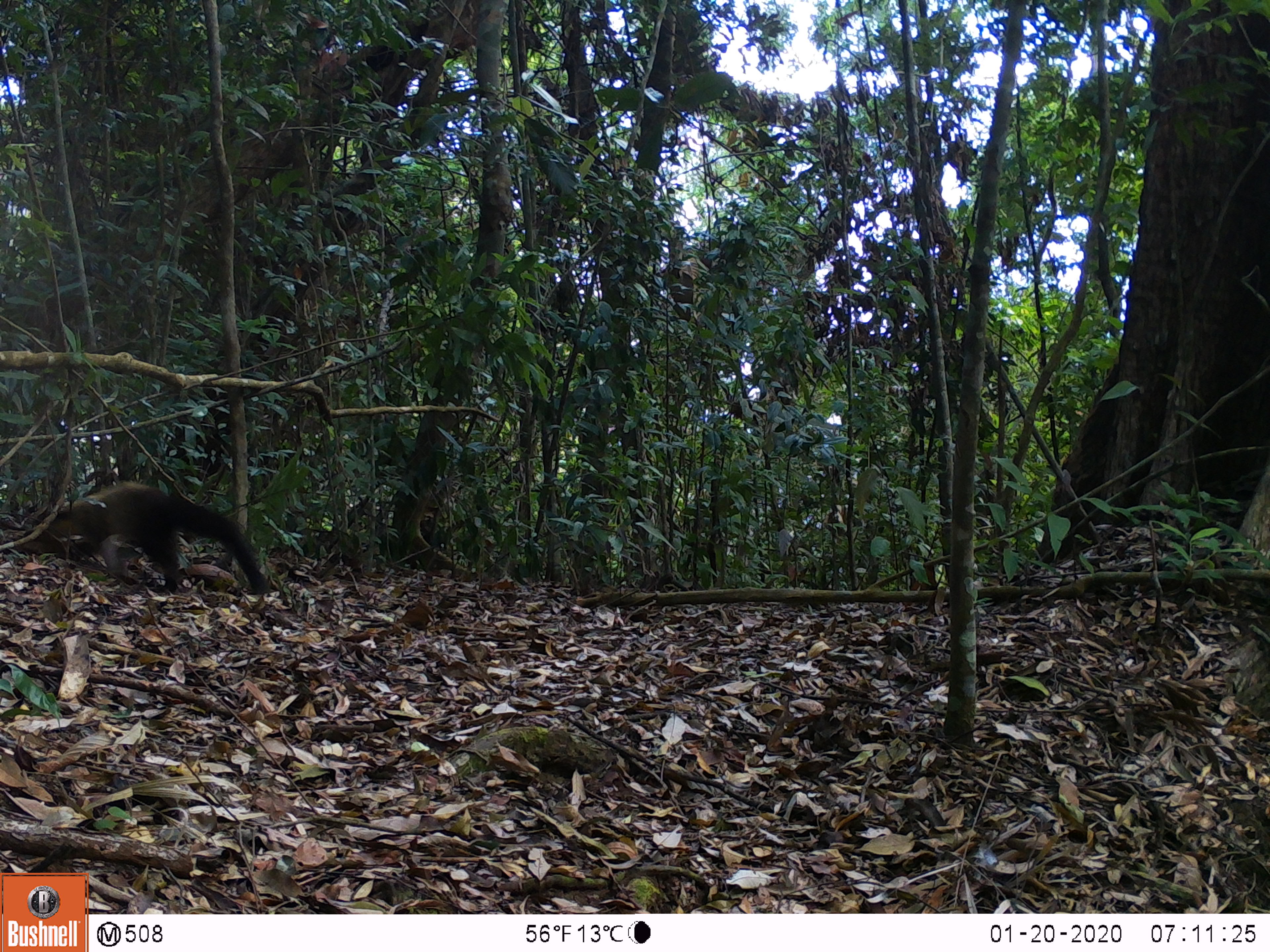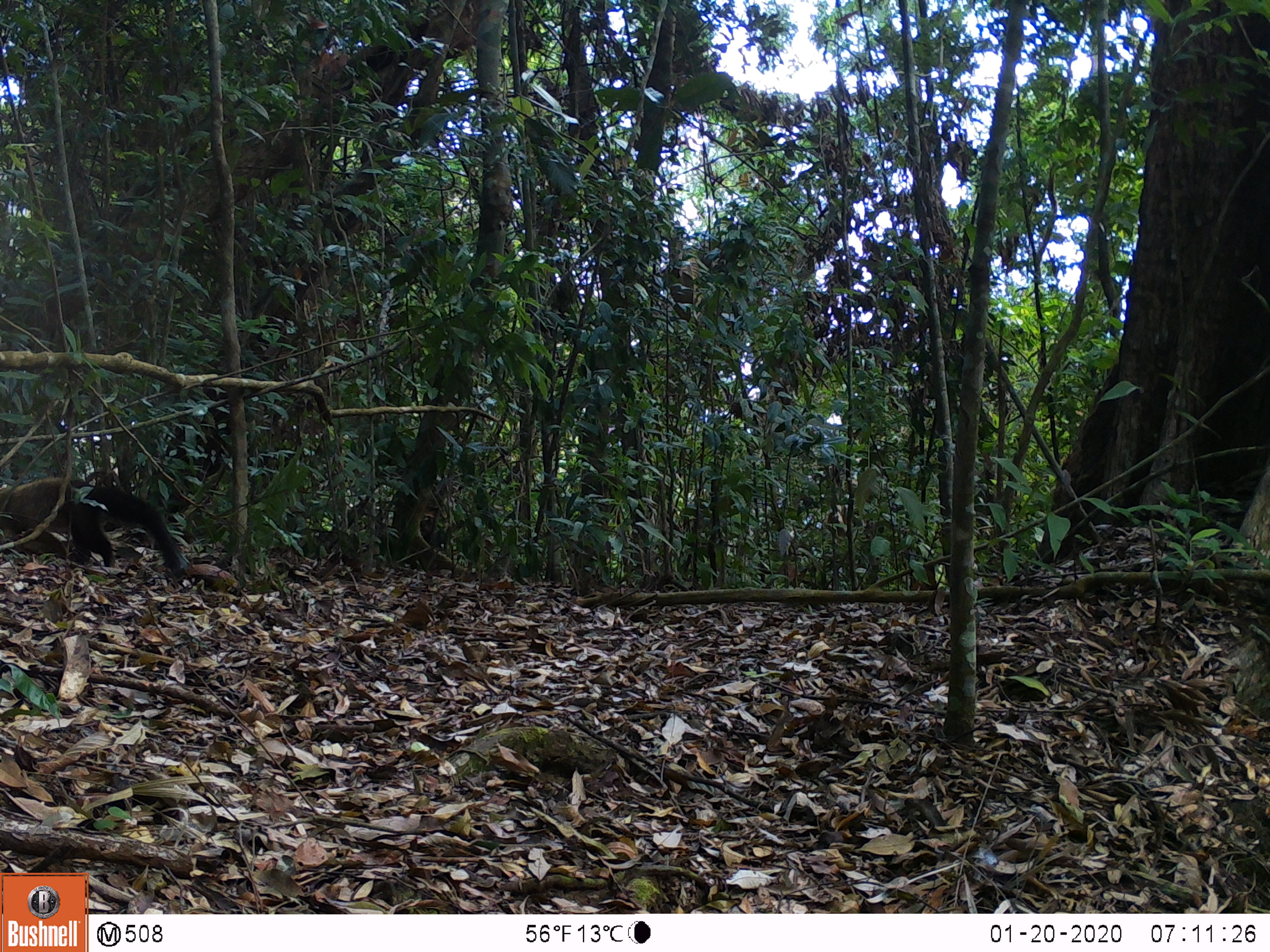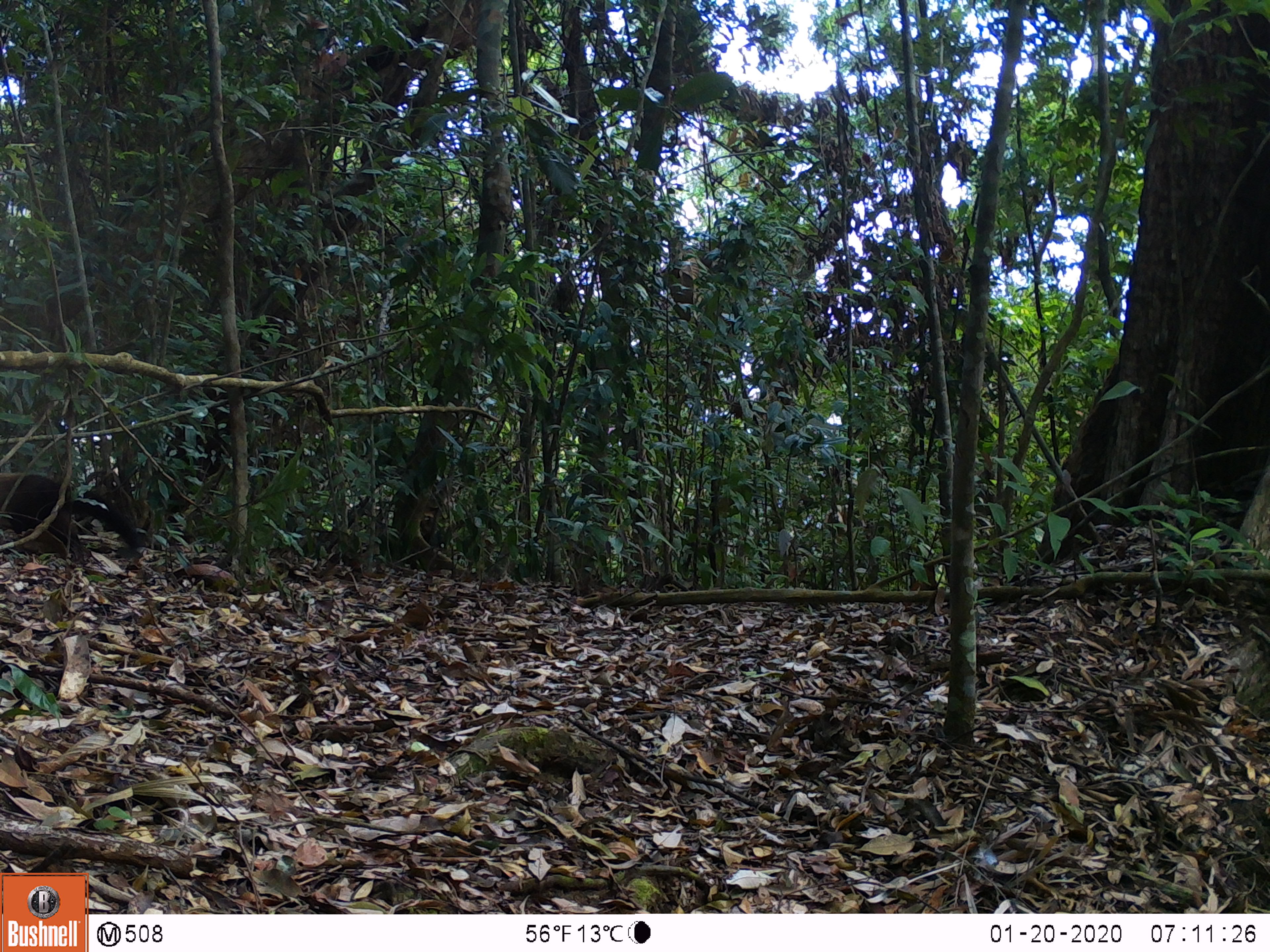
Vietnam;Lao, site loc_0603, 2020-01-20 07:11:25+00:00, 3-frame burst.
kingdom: Animalia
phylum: Chordata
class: Mammalia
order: Carnivora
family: Mustelidae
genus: Martes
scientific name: Martes flavigula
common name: yellow-throated marten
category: yellow throated marten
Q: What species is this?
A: Yellow throated marten (yellow-throated marten) (Martes flavigula).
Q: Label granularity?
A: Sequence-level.